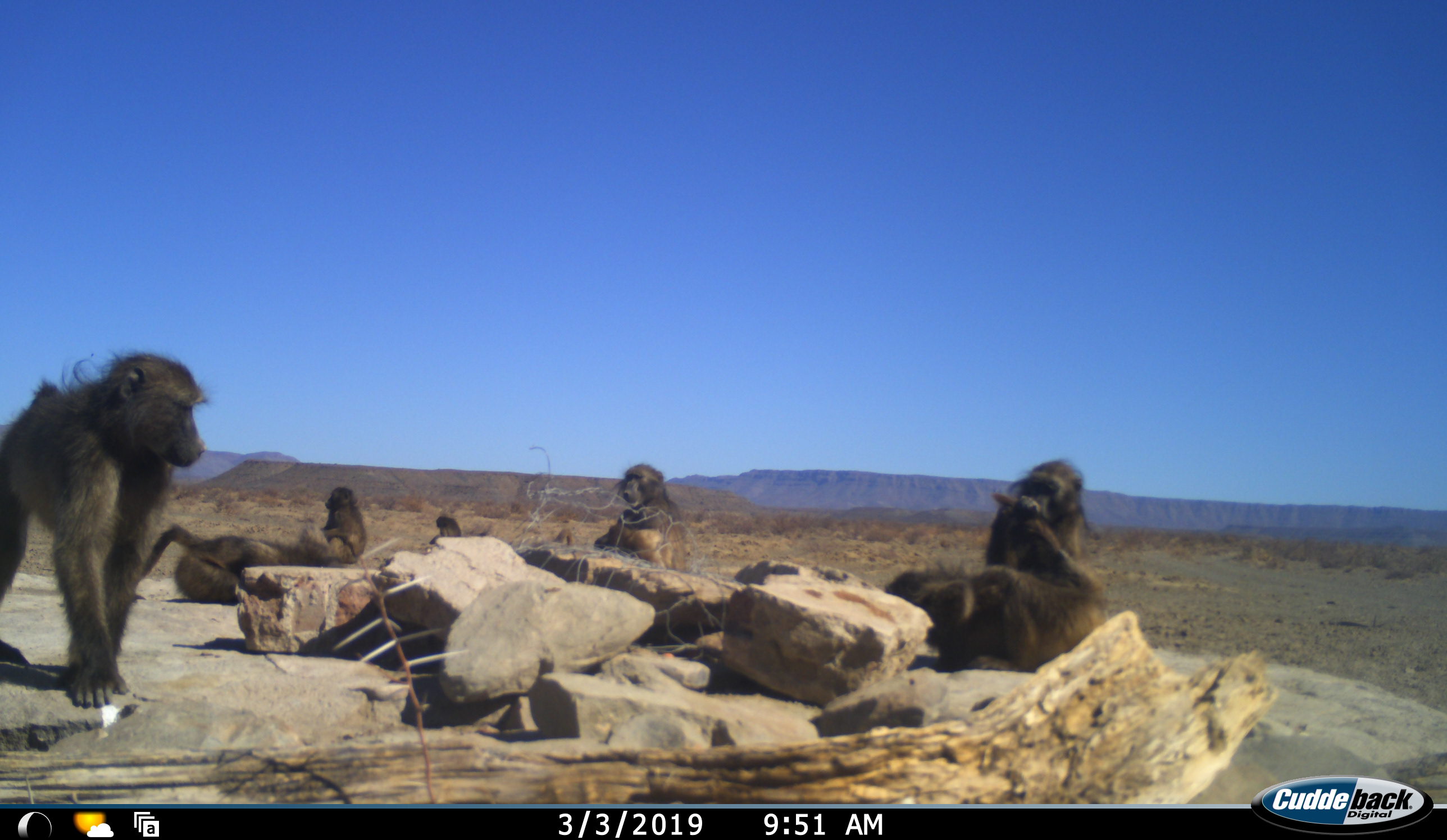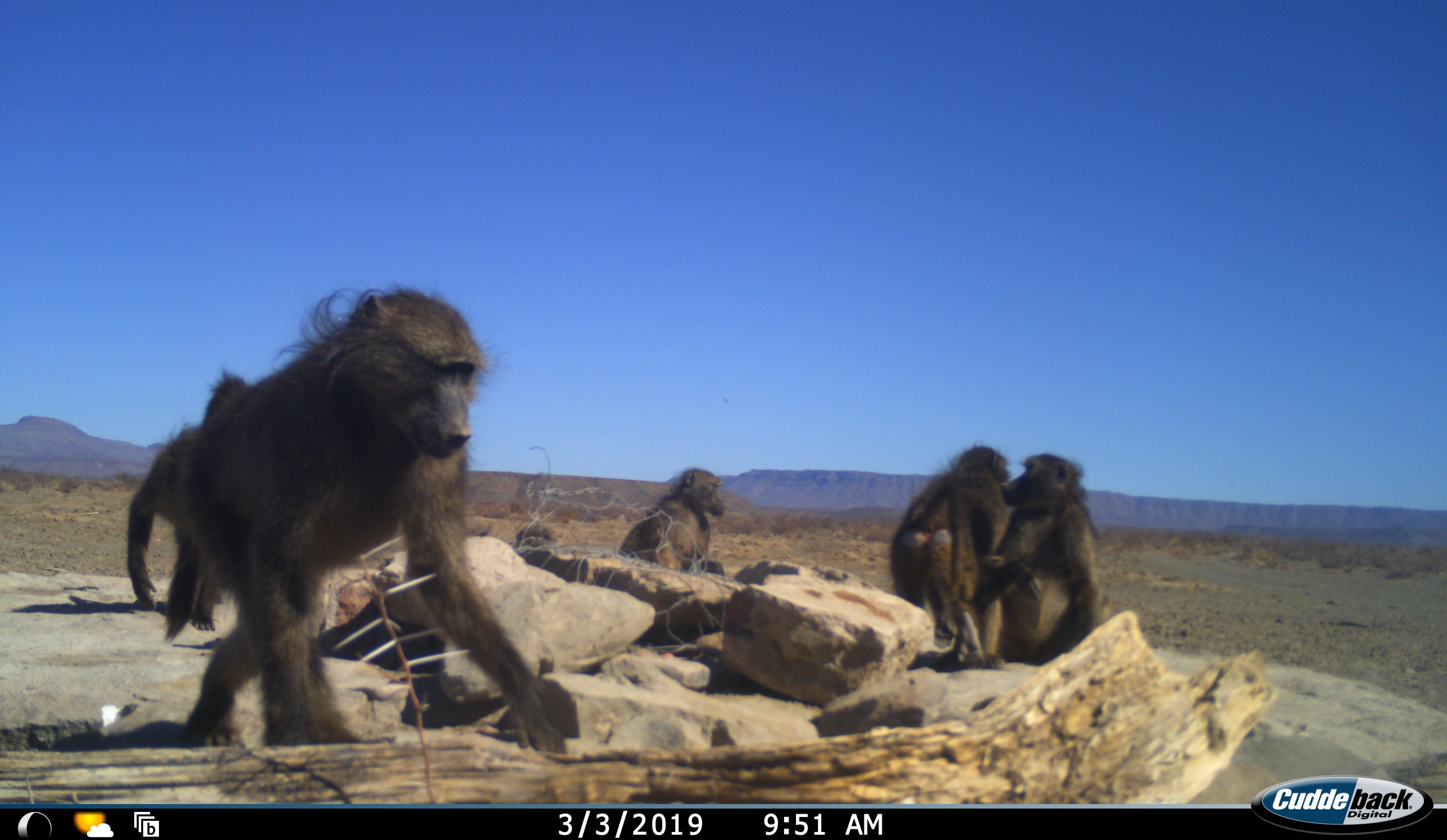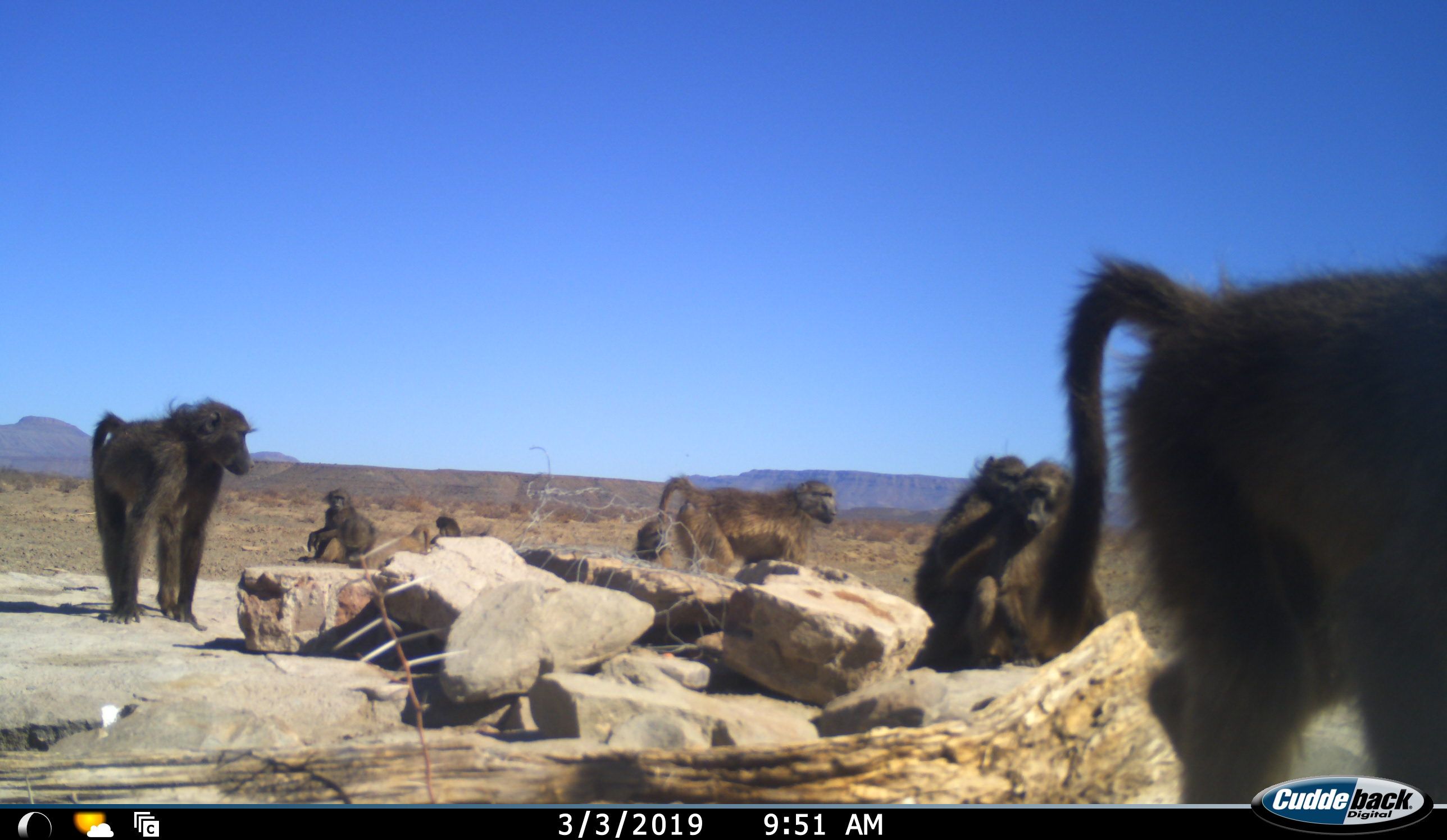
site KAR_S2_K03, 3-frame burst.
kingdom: Animalia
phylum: Chordata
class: Mammalia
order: Primates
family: Cercopithecidae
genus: Papio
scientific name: Papio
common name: baboon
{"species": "baboon (Papio)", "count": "8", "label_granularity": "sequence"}